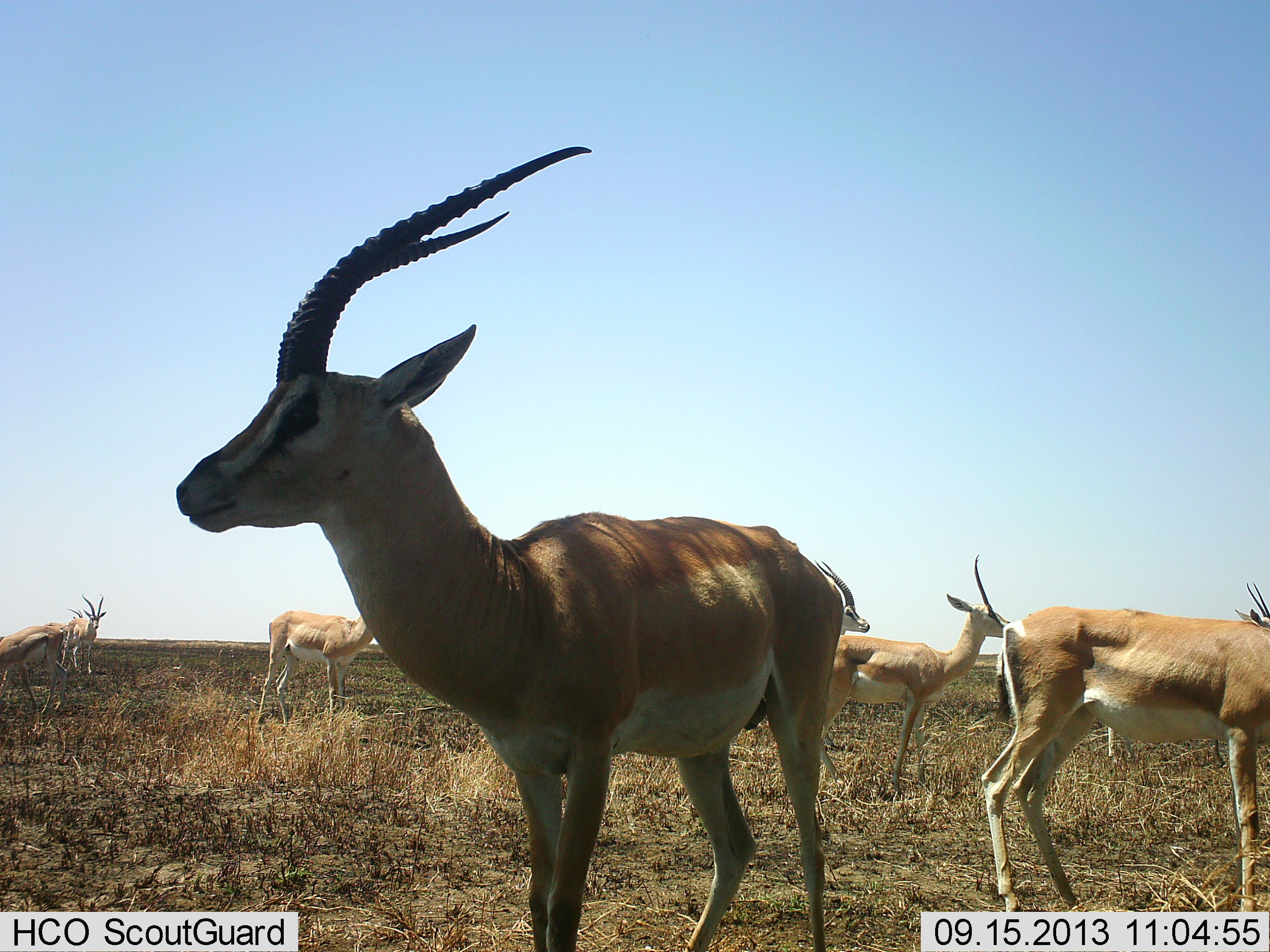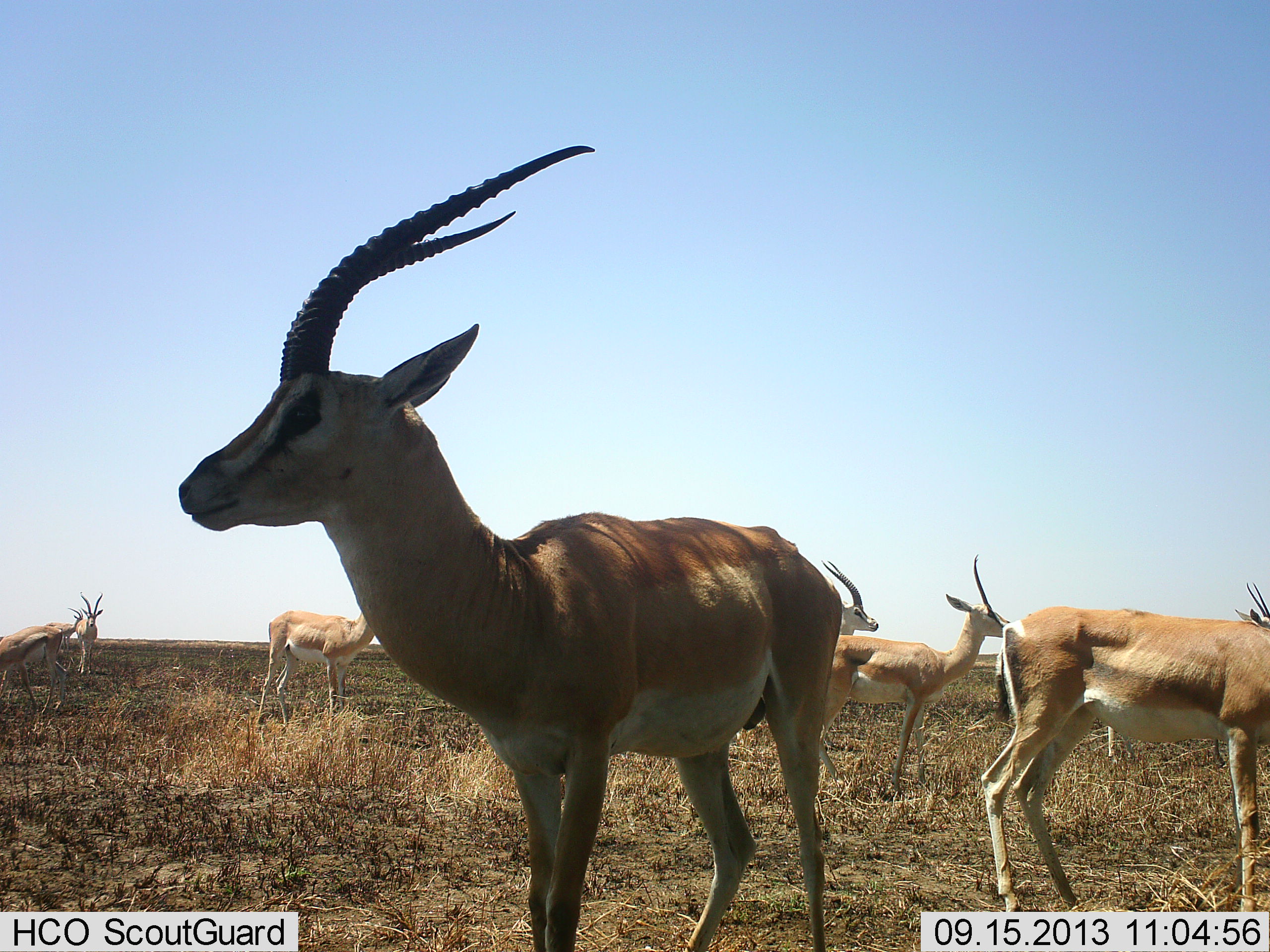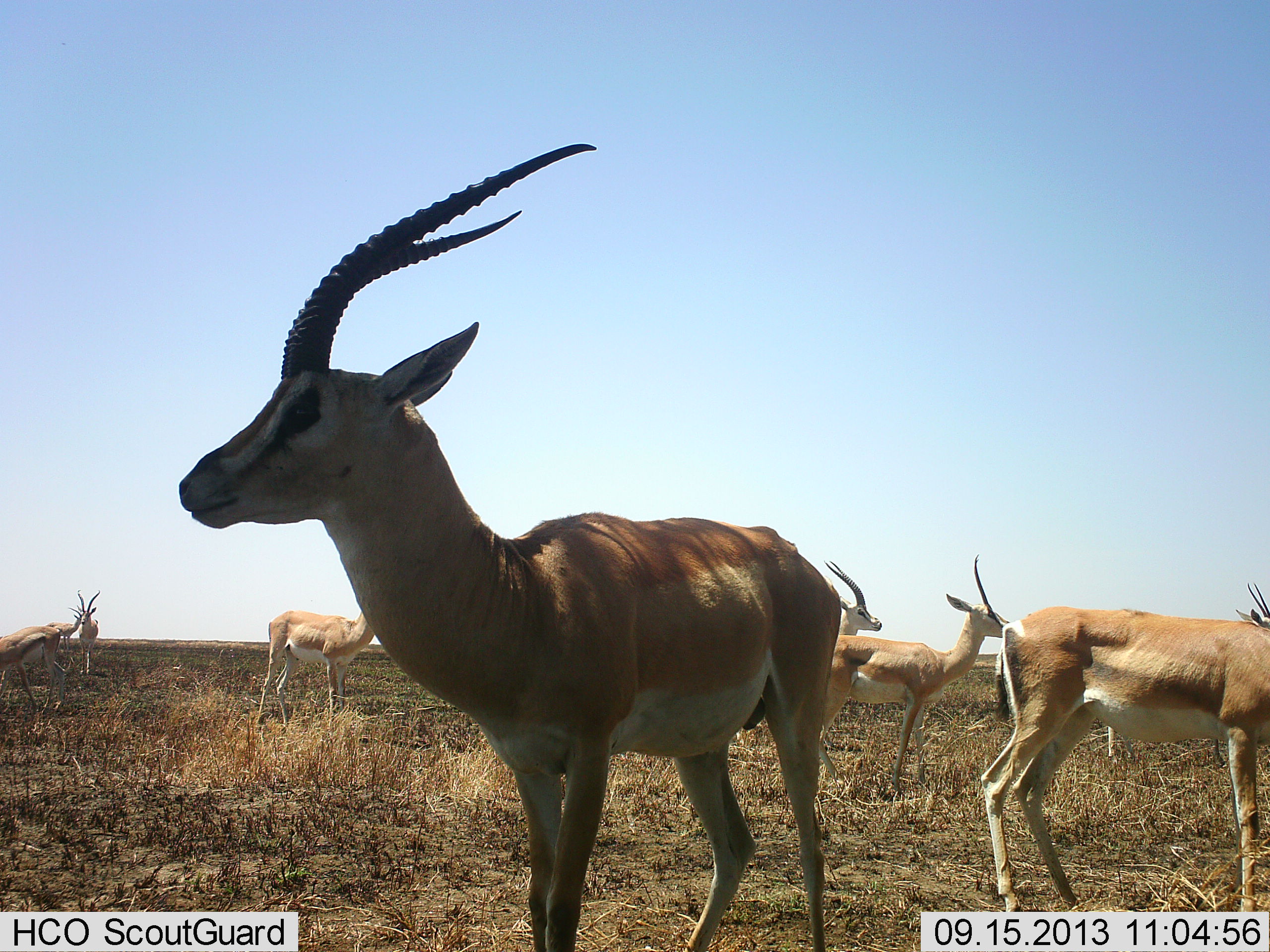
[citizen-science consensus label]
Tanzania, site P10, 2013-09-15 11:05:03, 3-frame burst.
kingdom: Animalia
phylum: Chordata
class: Mammalia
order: Artiodactyla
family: Bovidae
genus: Nanger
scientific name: Nanger granti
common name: grant's gazelle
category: gazellegrants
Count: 8.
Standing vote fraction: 100%.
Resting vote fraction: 0%.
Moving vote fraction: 9%.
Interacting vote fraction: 0%.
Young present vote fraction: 0%.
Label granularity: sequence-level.